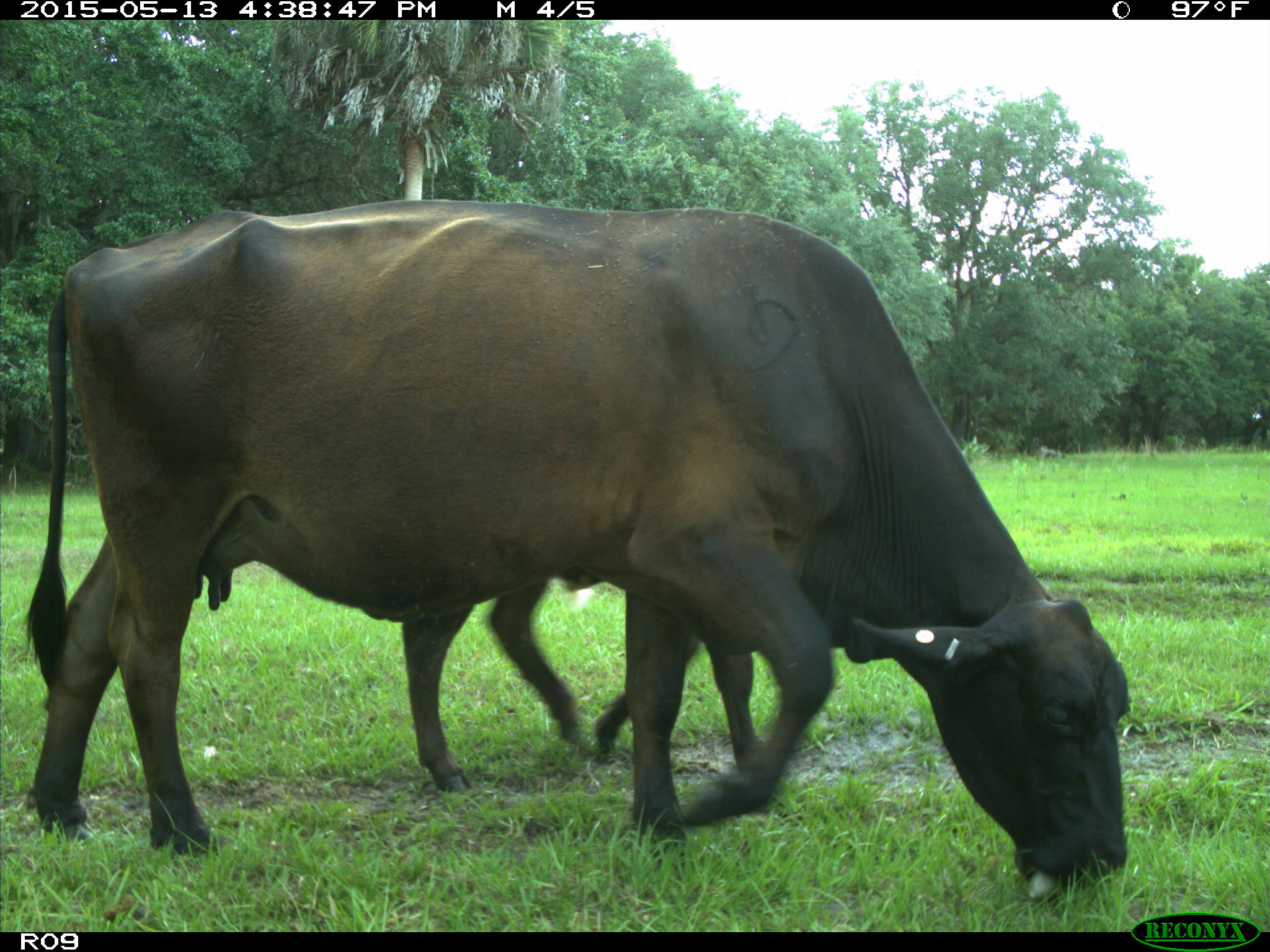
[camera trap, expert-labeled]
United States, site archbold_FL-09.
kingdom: Animalia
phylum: Chordata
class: Mammalia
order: Artiodactyla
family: Bovidae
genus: Bos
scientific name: Bos taurus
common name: domestic cow